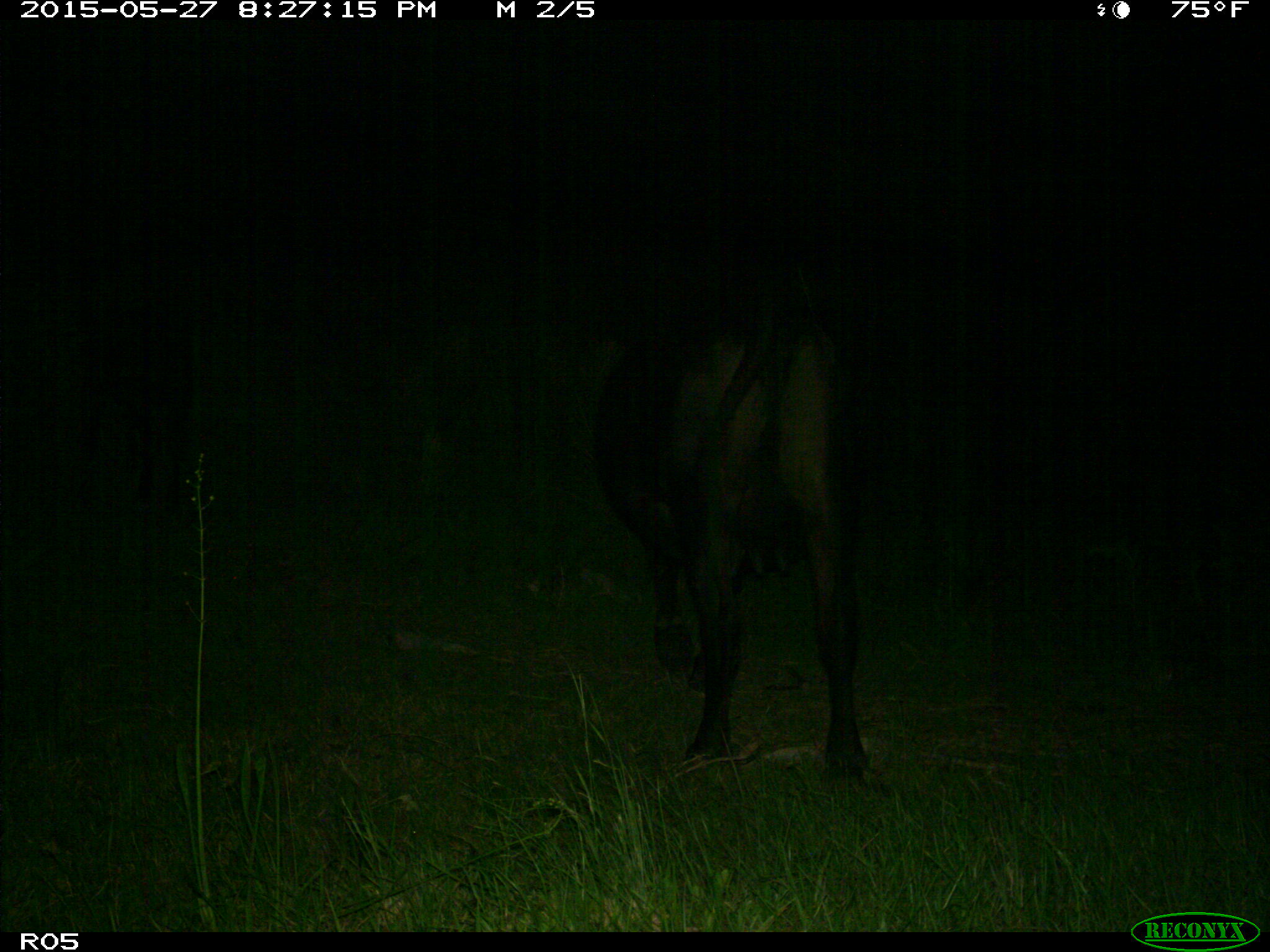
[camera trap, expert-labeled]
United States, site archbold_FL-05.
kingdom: Animalia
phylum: Chordata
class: Mammalia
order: Artiodactyla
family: Bovidae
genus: Bos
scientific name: Bos taurus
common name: domestic cow